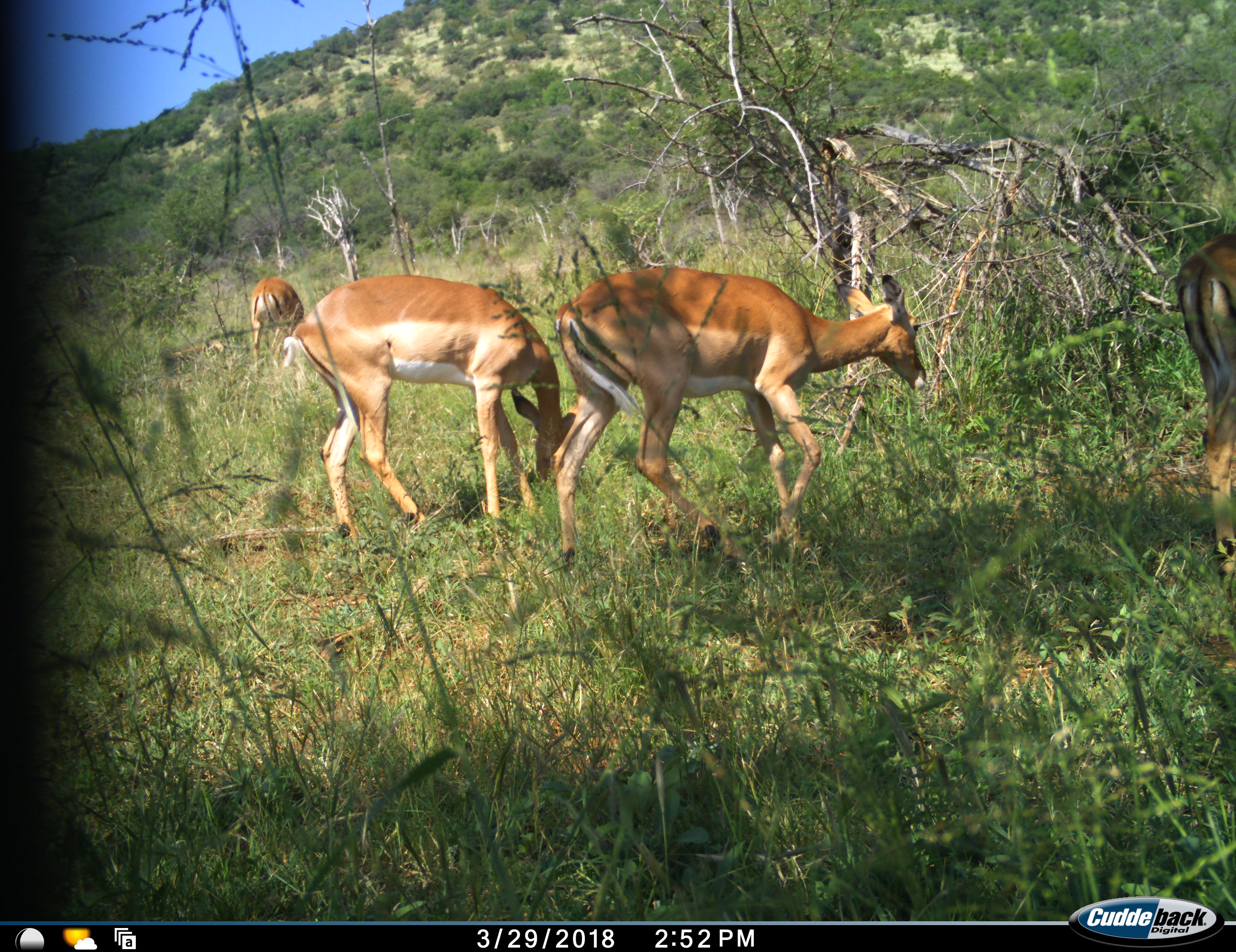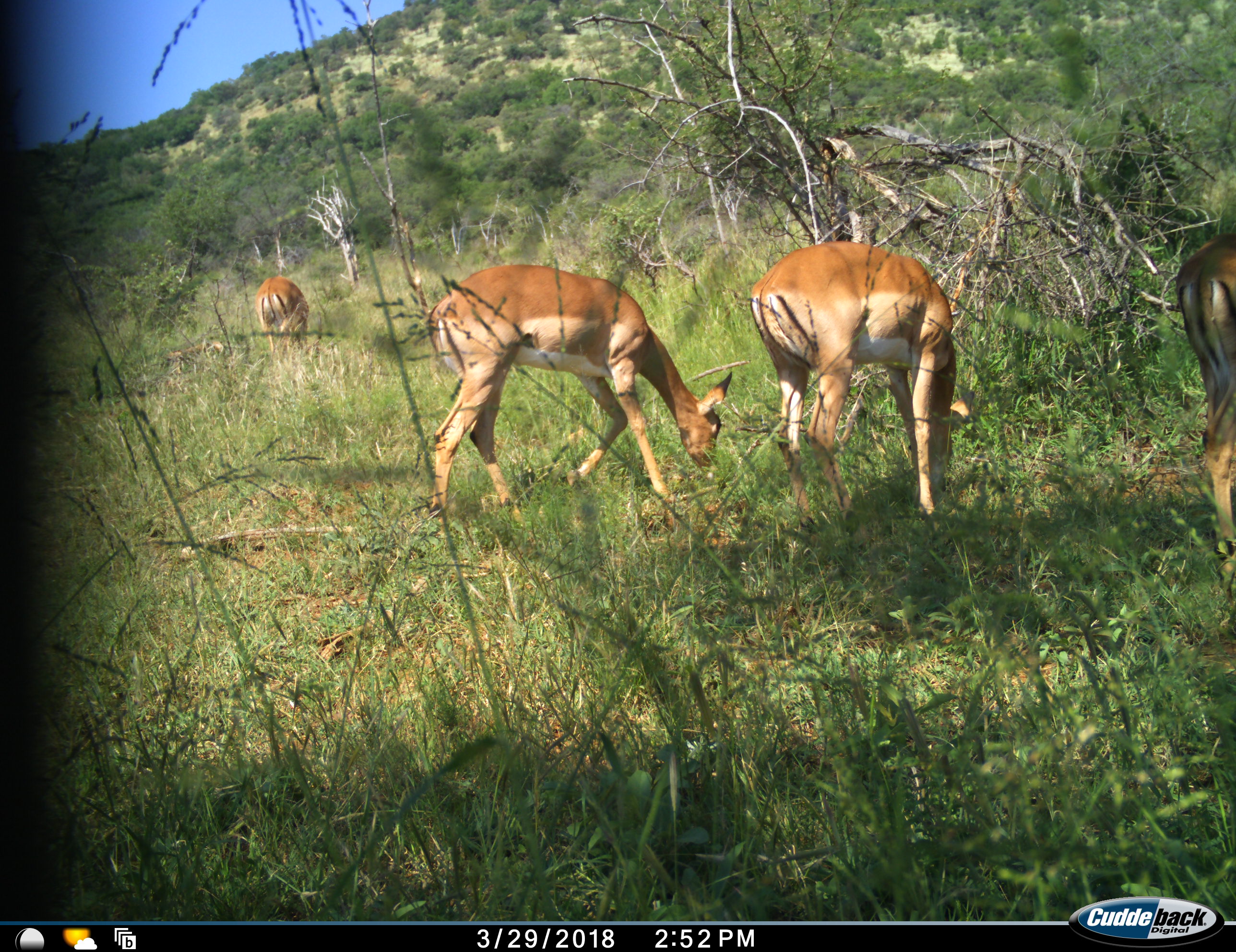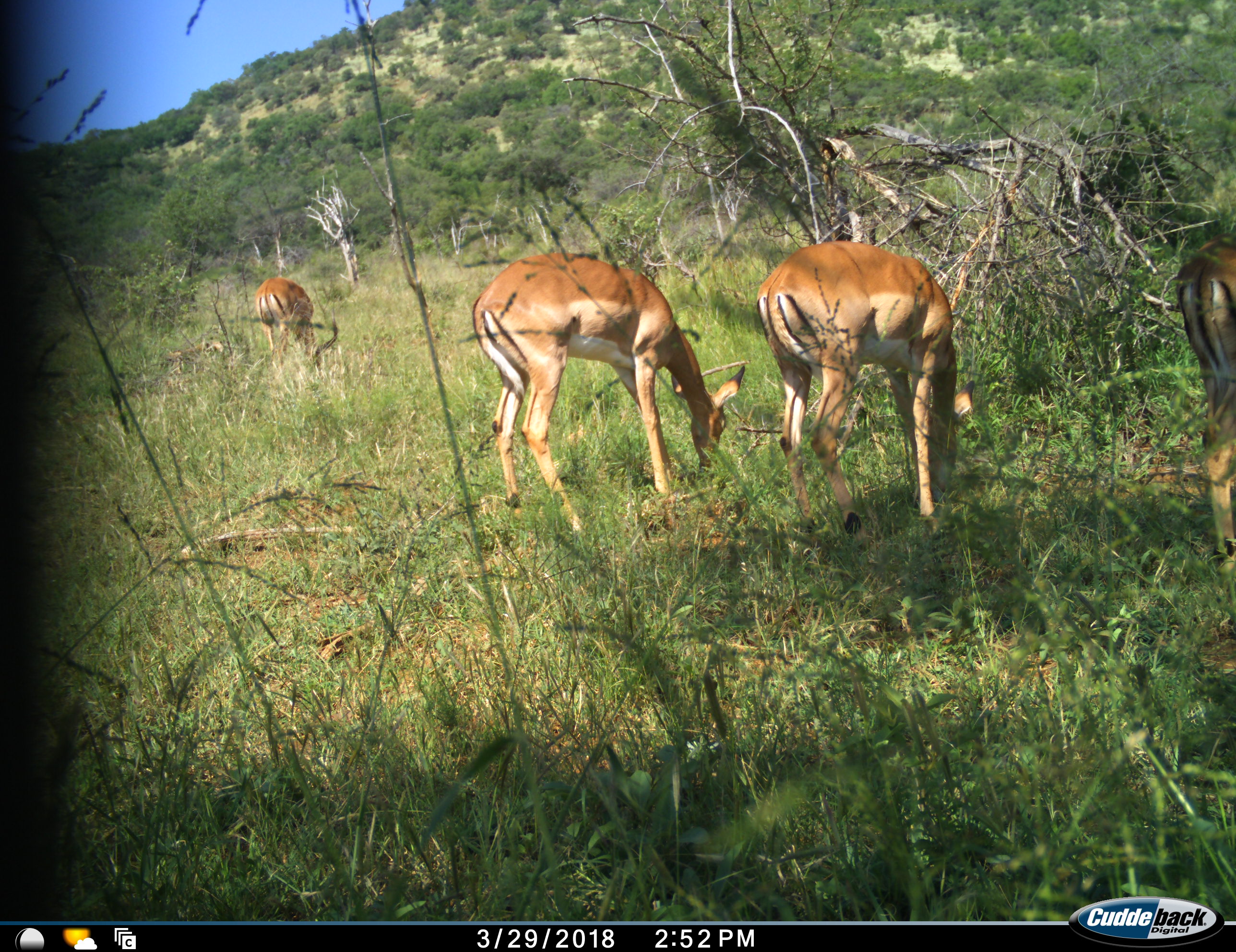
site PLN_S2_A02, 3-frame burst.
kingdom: Animalia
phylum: Chordata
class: Mammalia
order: Artiodactyla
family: Bovidae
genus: Aepyceros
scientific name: Aepyceros melampus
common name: impala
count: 4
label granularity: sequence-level